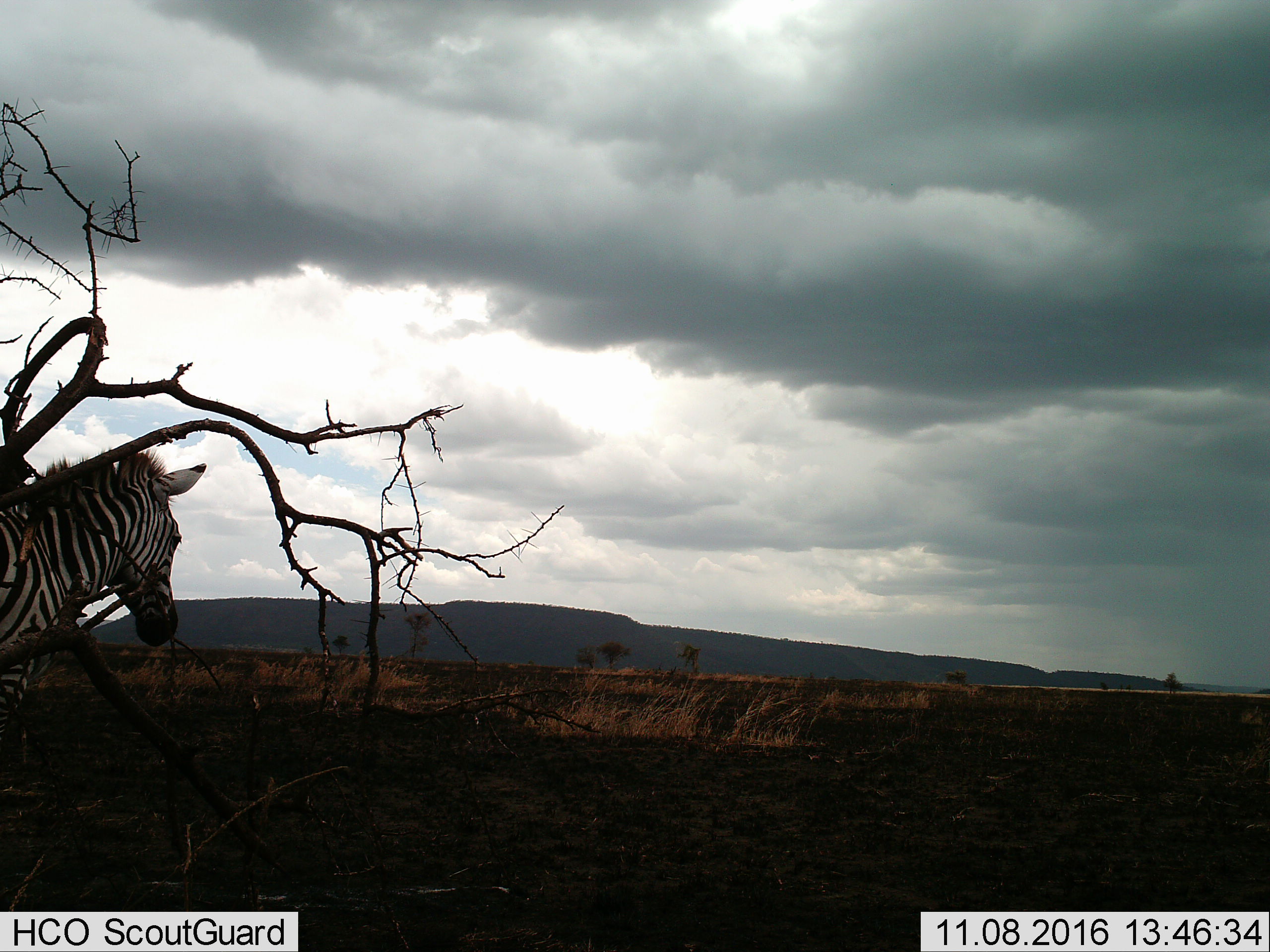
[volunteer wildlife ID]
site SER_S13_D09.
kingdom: Animalia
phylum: Chordata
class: Mammalia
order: Perissodactyla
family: Equidae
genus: Equus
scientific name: Equus quagga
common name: plains zebra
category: zebraplains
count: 1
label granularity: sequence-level